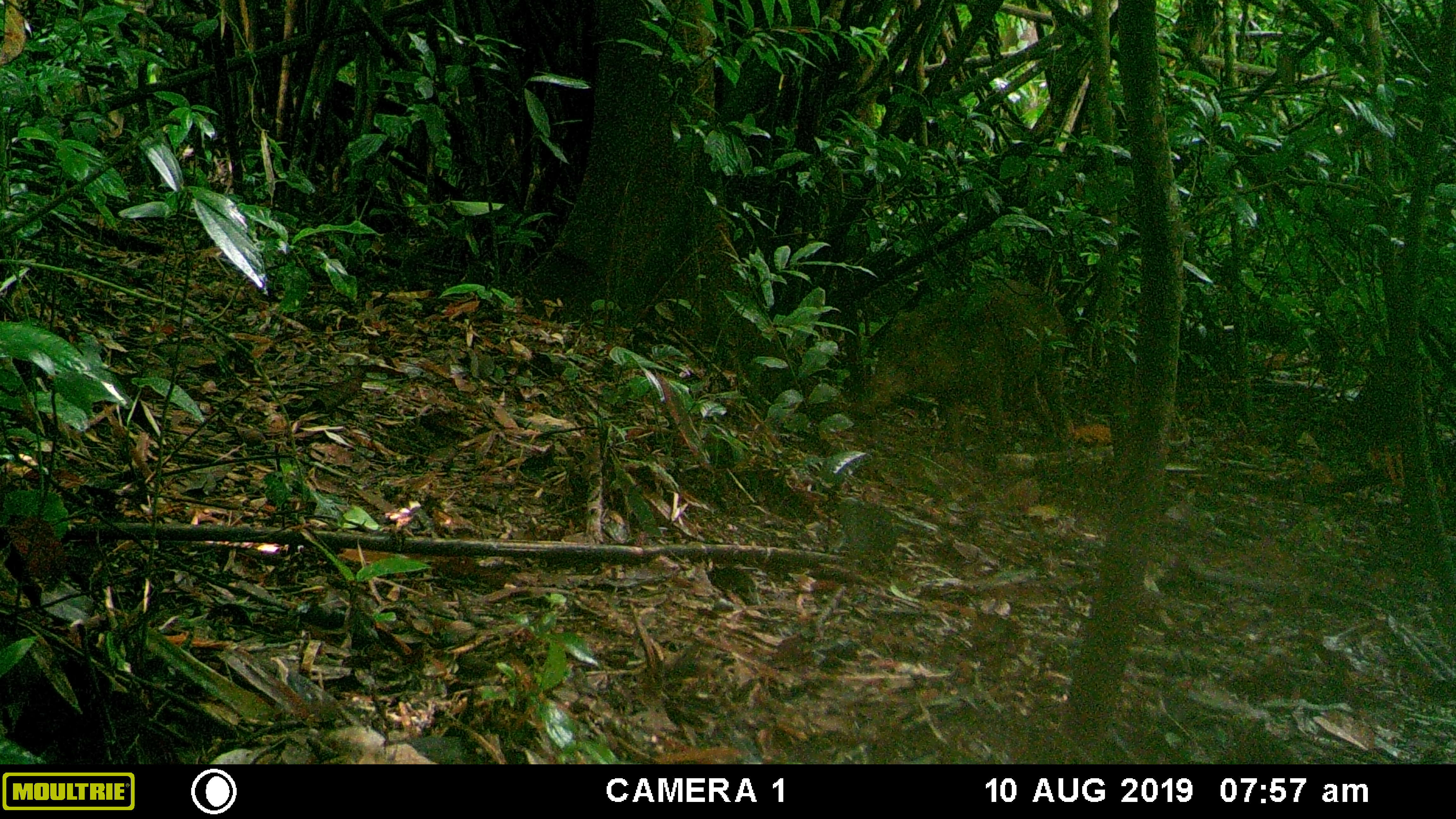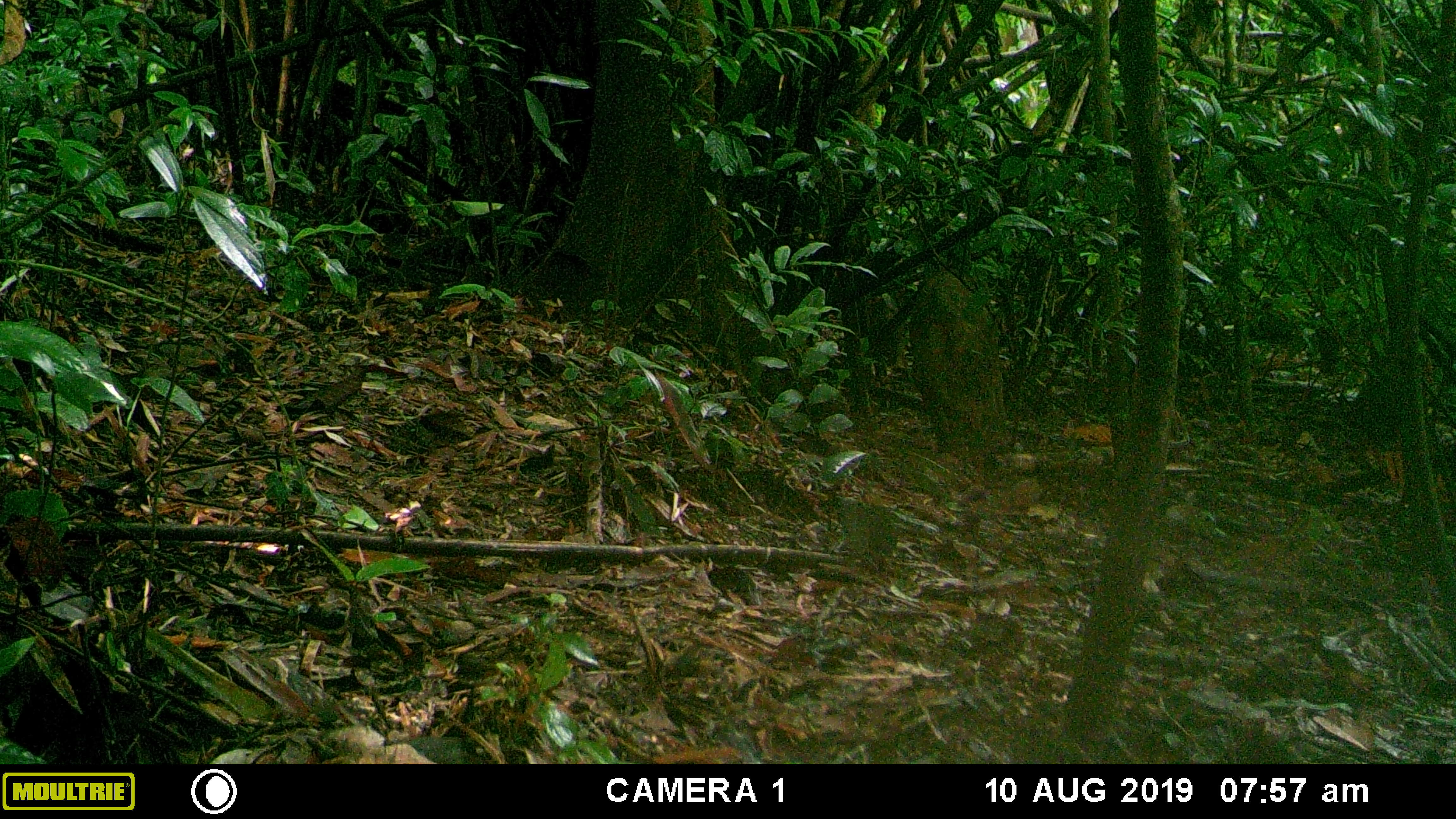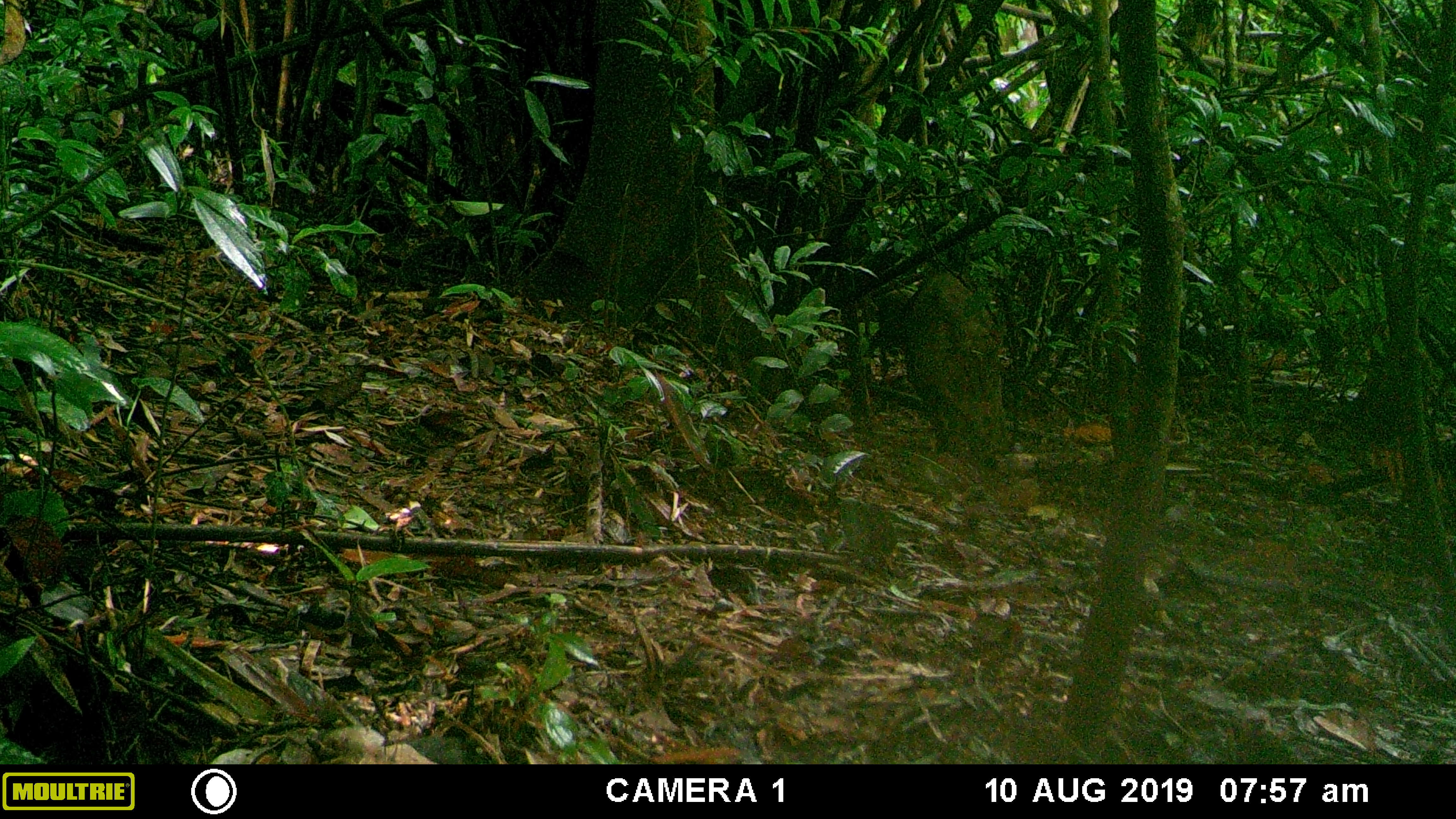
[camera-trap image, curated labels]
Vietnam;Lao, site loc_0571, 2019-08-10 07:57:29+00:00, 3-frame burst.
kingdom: Animalia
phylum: Chordata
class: Mammalia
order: Artiodactyla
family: Suidae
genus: Sus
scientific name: Sus scrofa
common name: eurasian wild pig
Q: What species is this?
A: Eurasian wild pig (Sus scrofa).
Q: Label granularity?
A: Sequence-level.